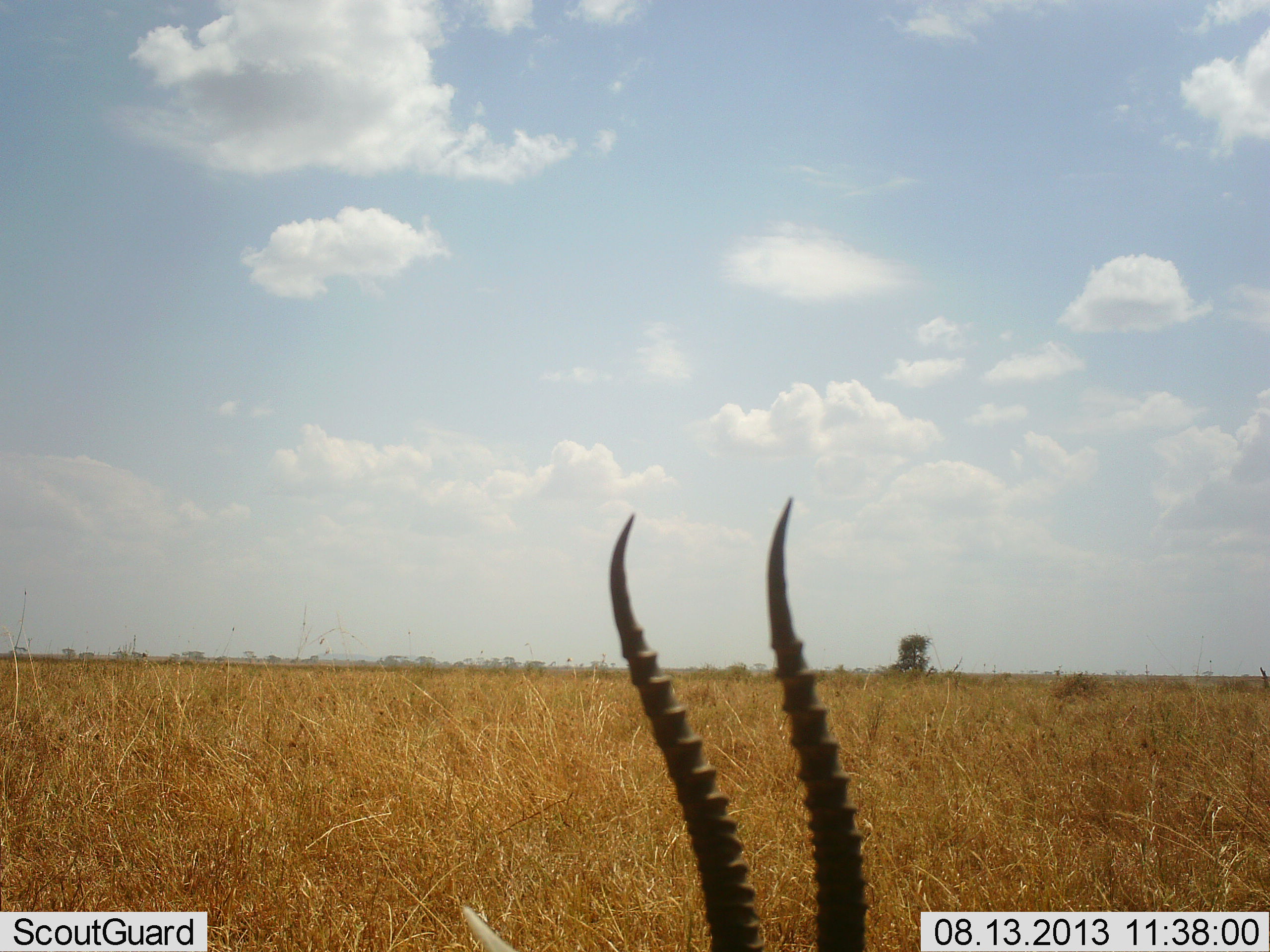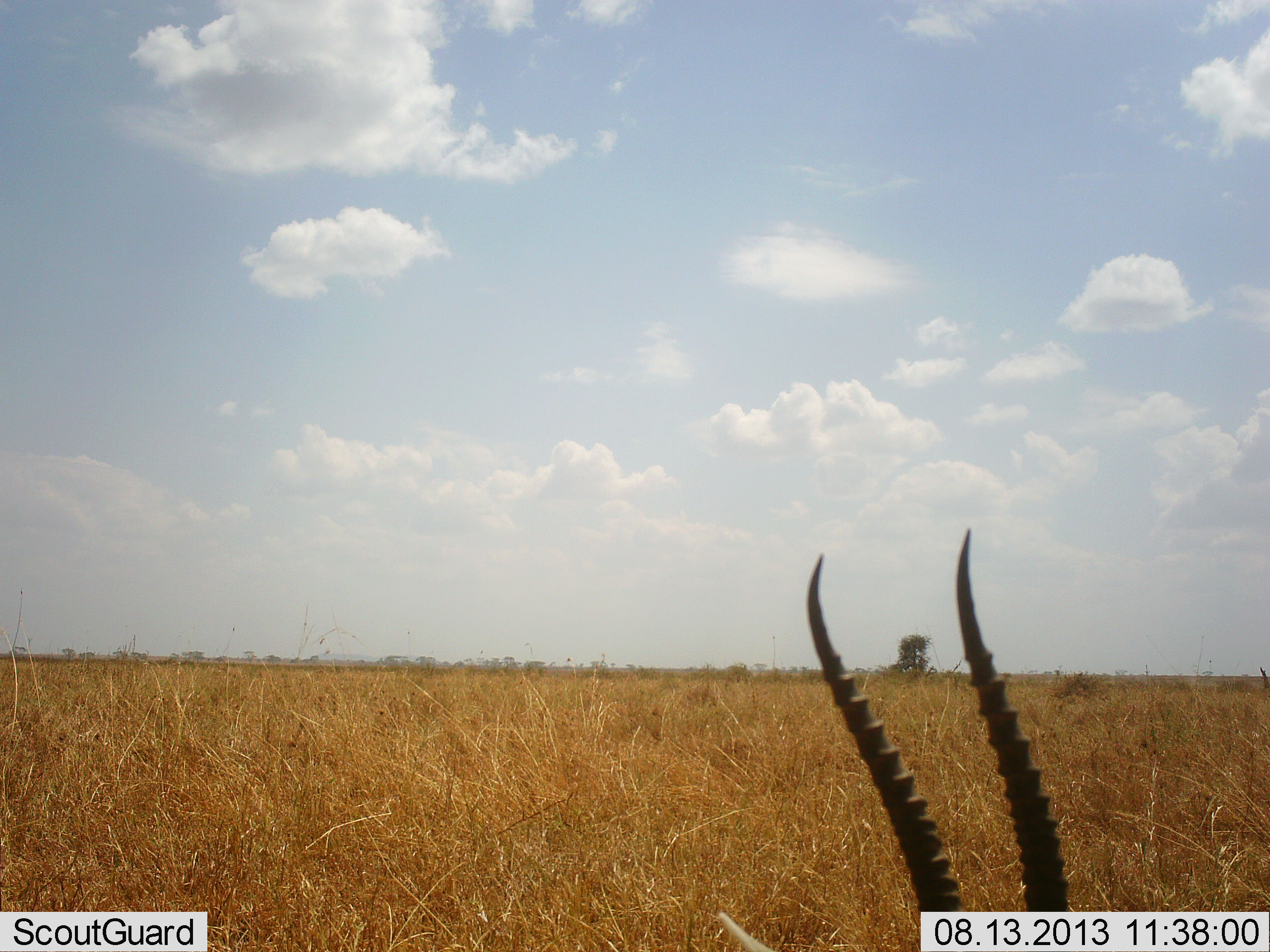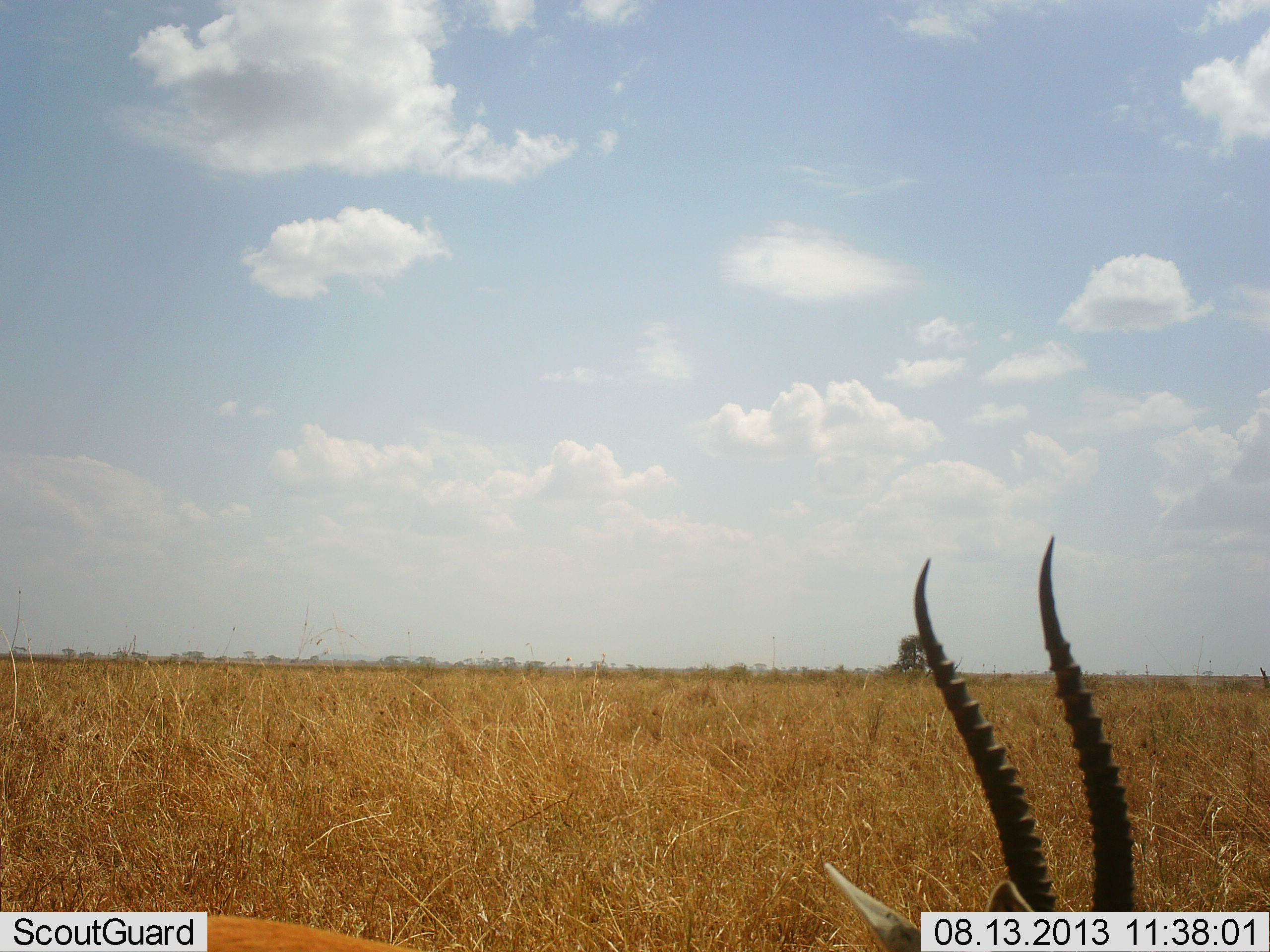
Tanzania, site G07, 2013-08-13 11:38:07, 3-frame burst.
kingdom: Animalia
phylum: Chordata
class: Mammalia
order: Artiodactyla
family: Bovidae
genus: Eudorcas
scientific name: Eudorcas thomsonii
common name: thomson's gazelle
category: gazellethomsons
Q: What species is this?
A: Gazellethomsons (thomson's gazelle) (Eudorcas thomsonii).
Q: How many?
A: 1.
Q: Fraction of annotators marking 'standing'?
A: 50%.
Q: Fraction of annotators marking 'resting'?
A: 20%.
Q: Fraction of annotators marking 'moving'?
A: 20%.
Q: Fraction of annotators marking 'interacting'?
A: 0%.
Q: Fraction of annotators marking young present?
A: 0%.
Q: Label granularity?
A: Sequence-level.